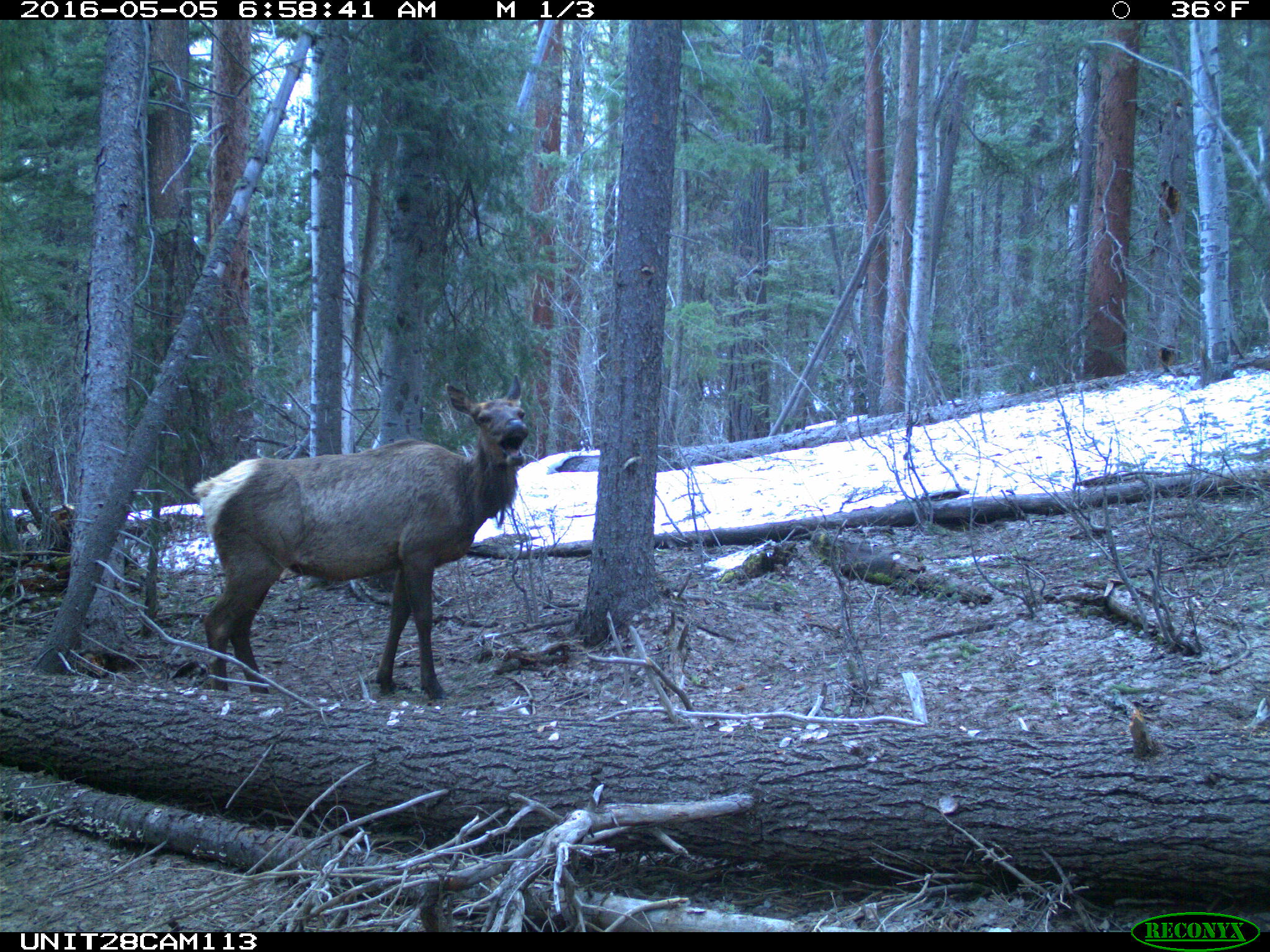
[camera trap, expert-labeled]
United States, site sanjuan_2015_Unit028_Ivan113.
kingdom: Animalia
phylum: Chordata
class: Mammalia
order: Artiodactyla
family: Cervidae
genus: Cervus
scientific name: Cervus elaphus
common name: red deer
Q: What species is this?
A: Cervus elaphus (red deer).